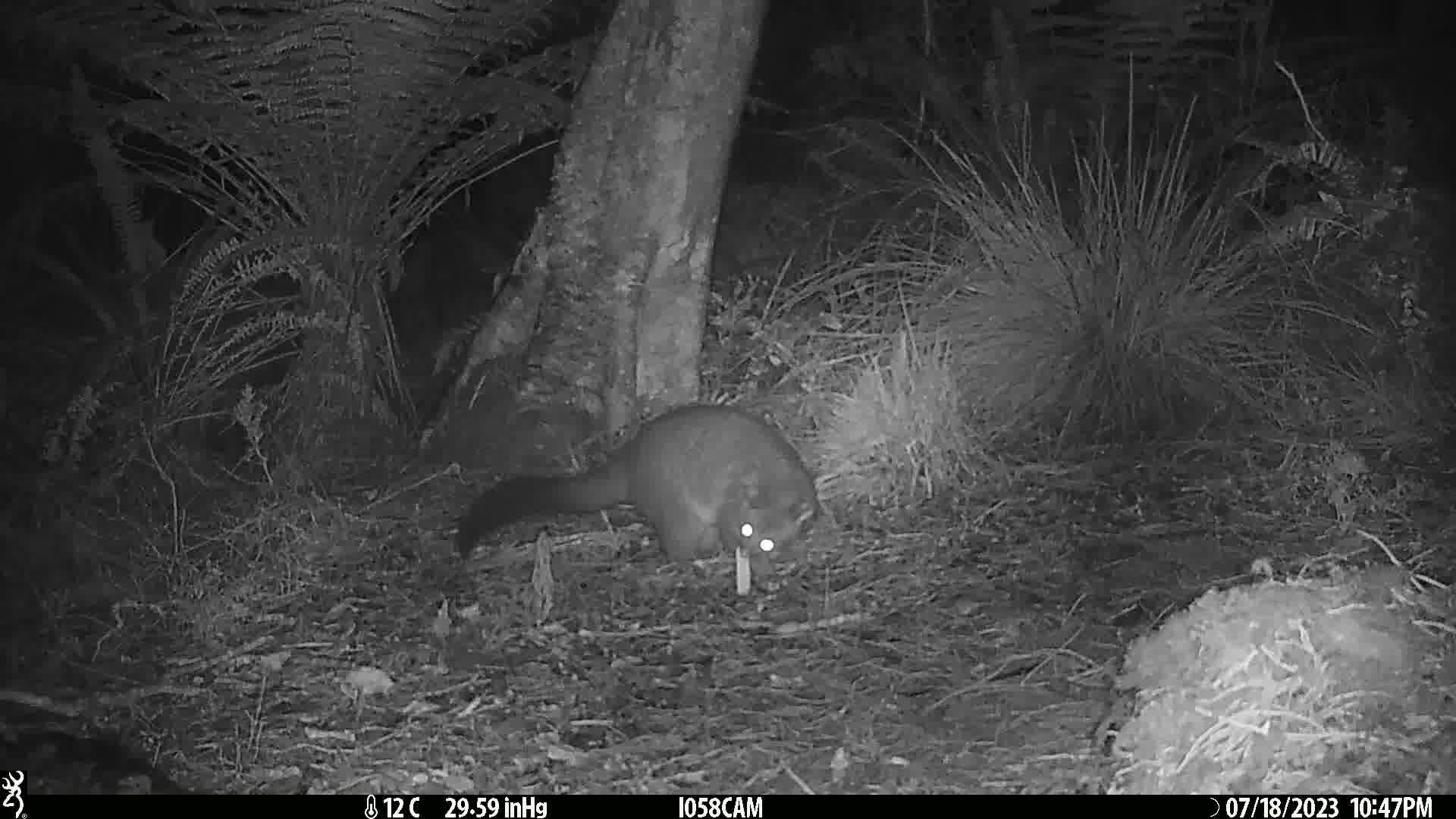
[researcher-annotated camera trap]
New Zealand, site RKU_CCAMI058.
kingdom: Animalia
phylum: Chordata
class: Mammalia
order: Diprotodontia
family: Phalangeridae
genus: Trichosurus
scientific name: Trichosurus vulpecula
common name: common brushtail possum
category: possum